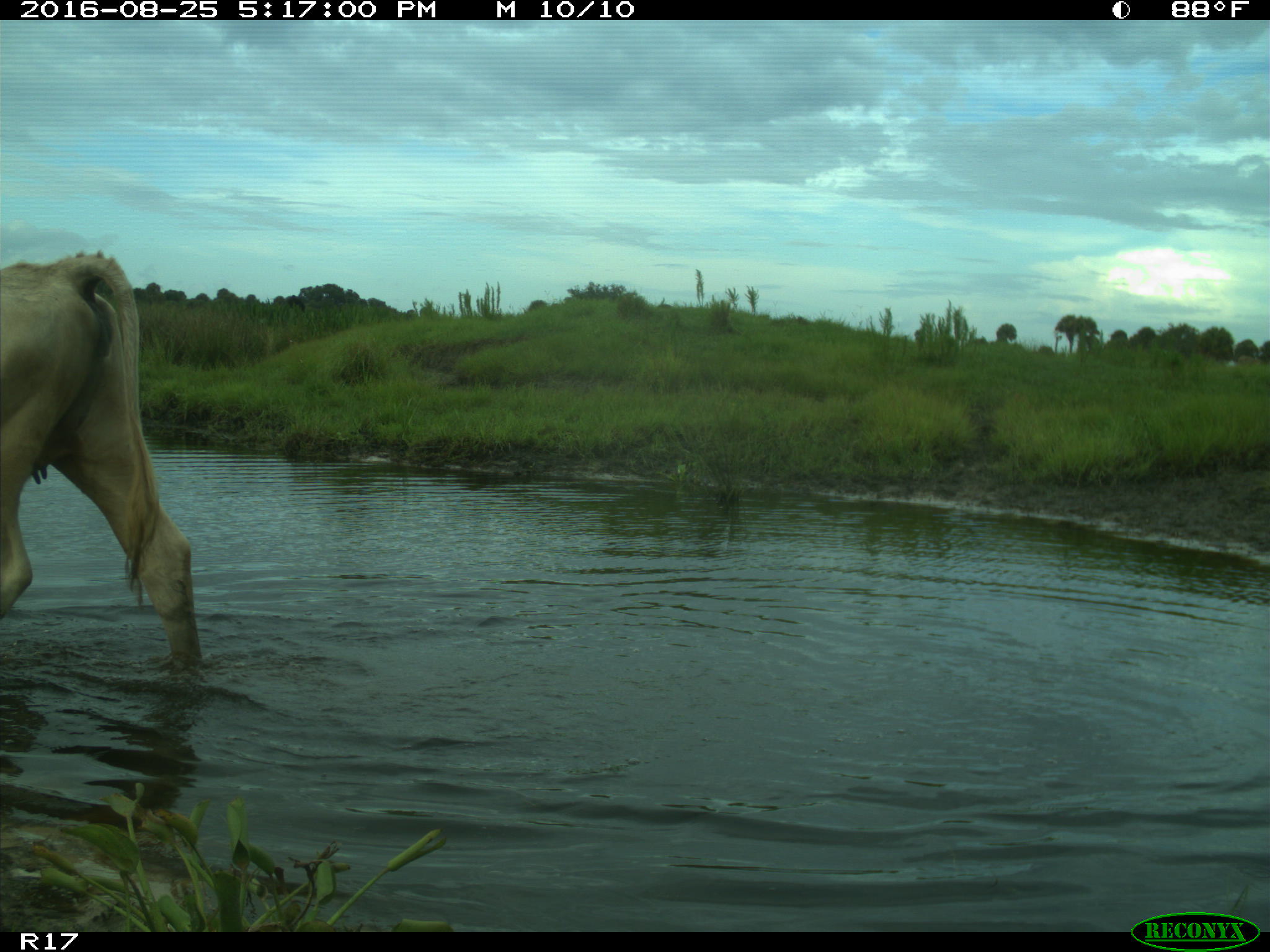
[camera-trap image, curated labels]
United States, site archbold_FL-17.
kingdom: Animalia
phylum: Chordata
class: Mammalia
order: Artiodactyla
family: Bovidae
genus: Bos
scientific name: Bos taurus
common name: domestic cow